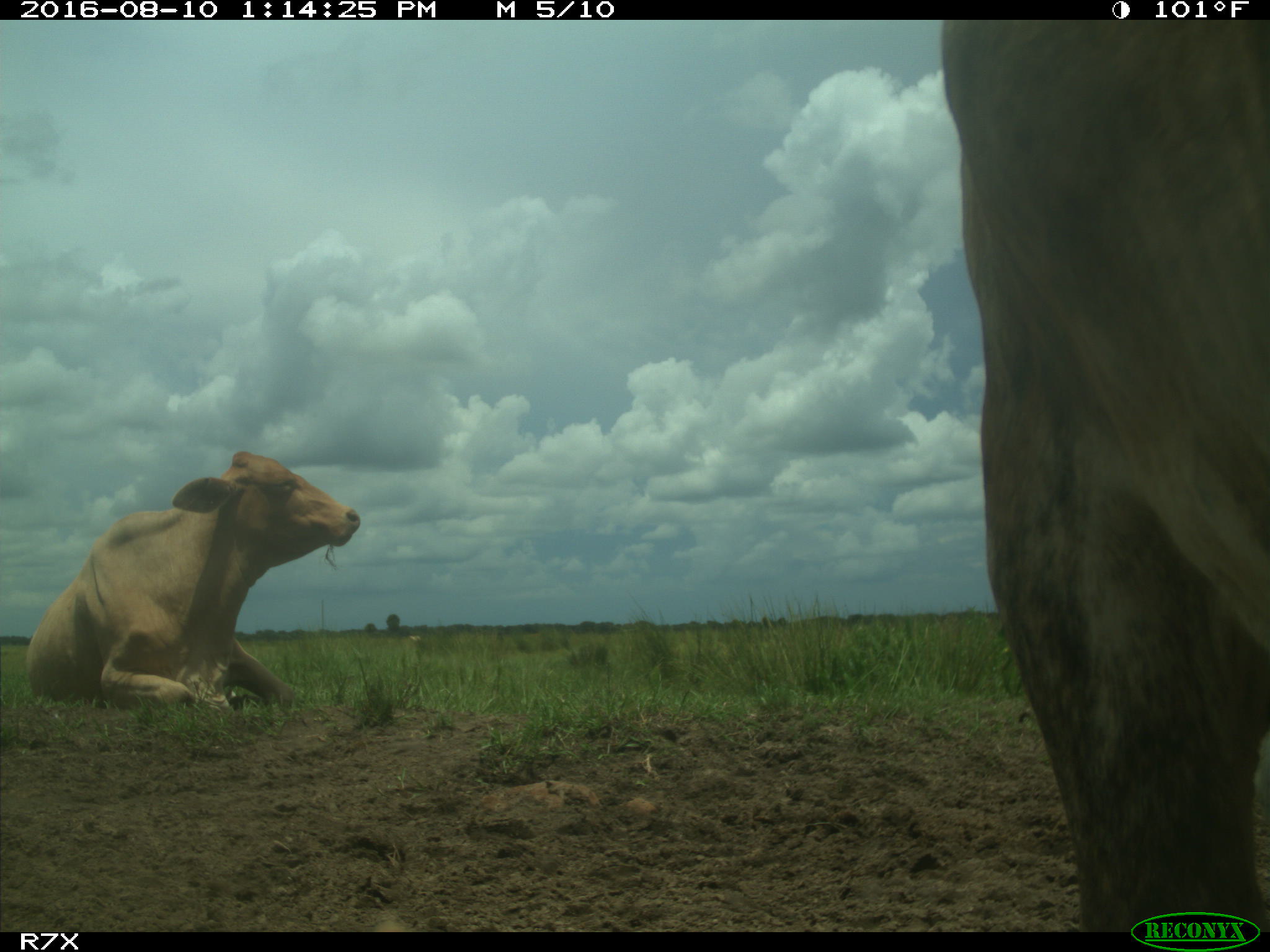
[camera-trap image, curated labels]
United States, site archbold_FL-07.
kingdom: Animalia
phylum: Chordata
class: Mammalia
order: Artiodactyla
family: Bovidae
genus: Bos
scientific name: Bos taurus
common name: domestic cow